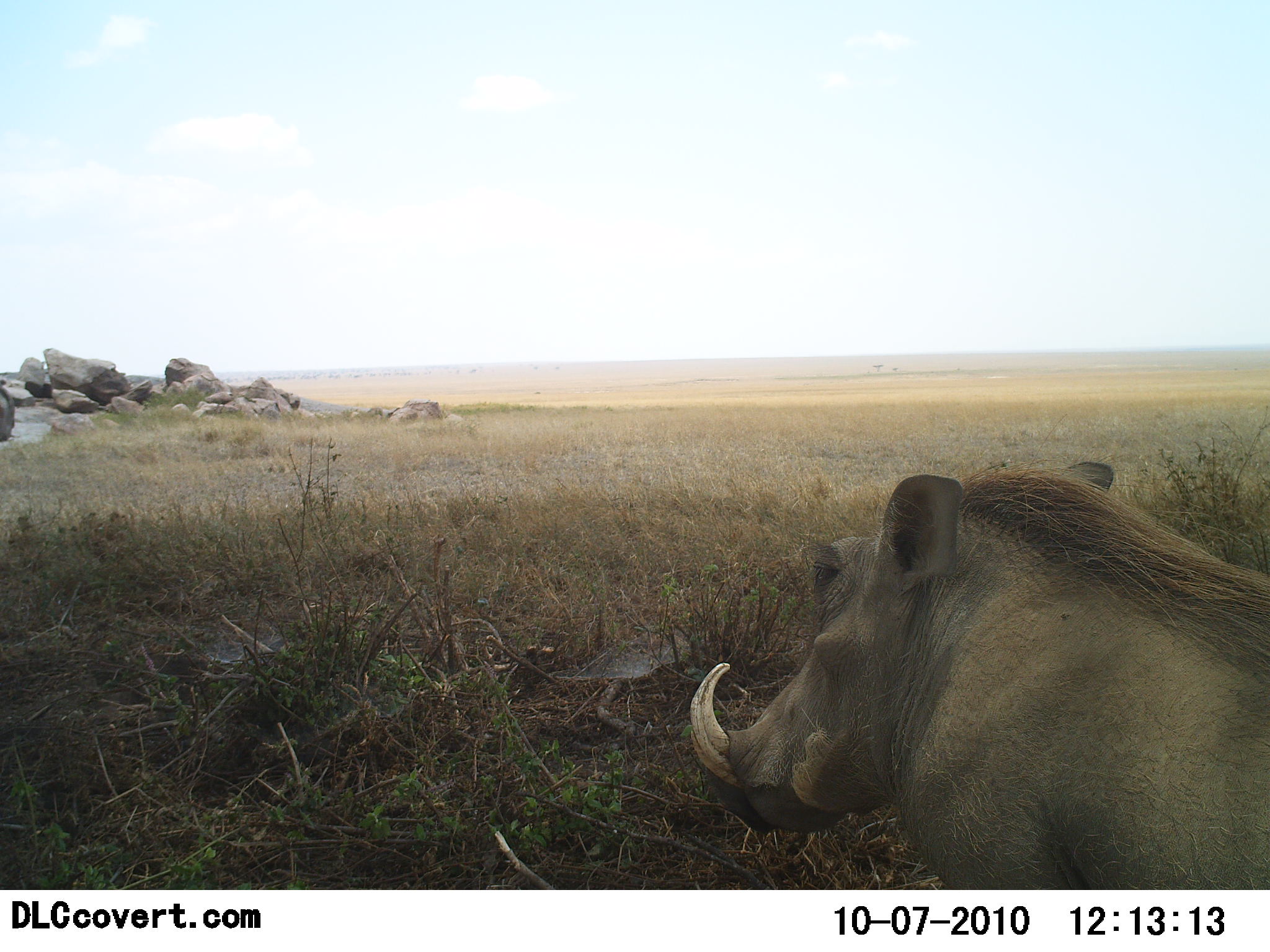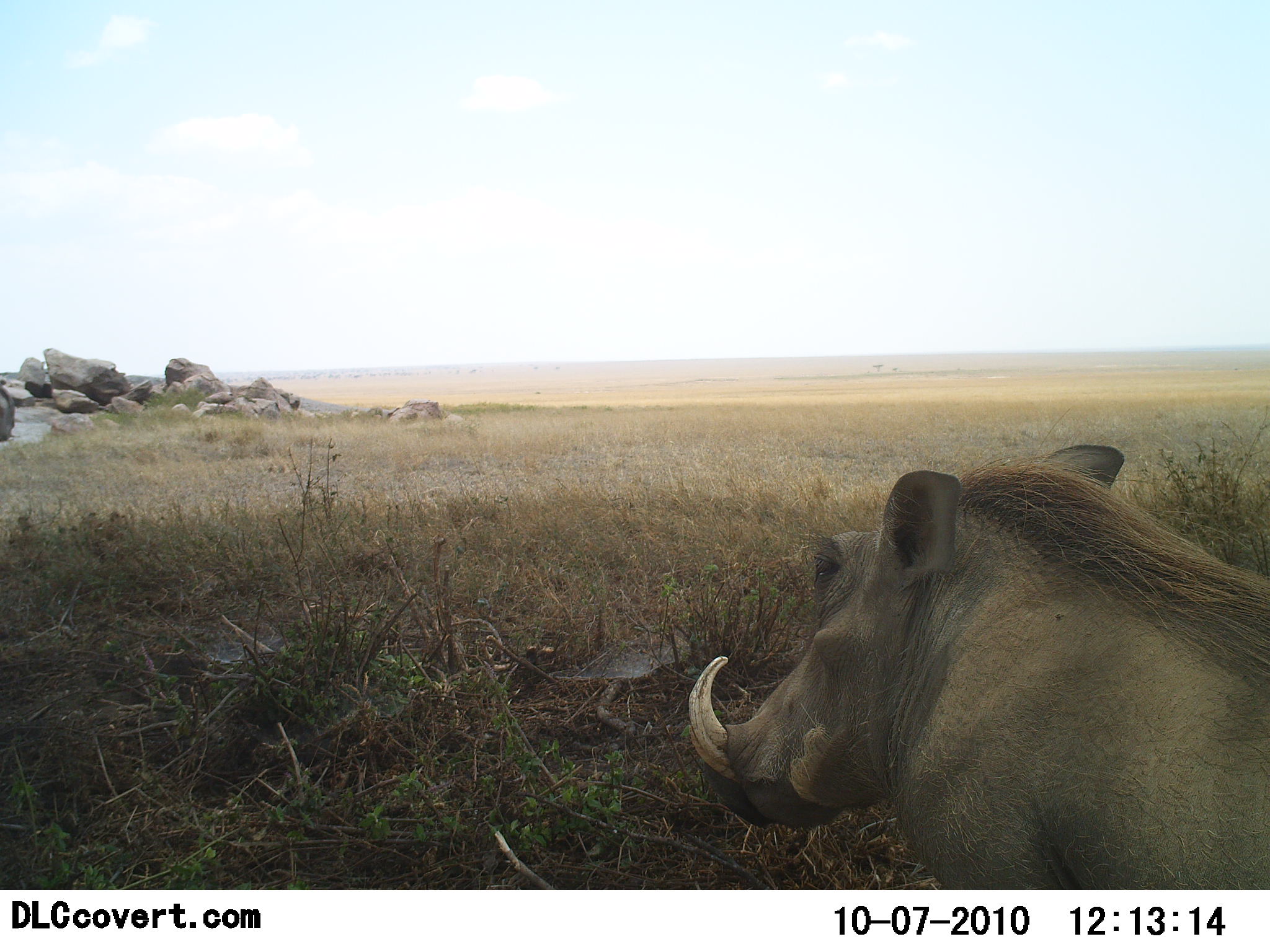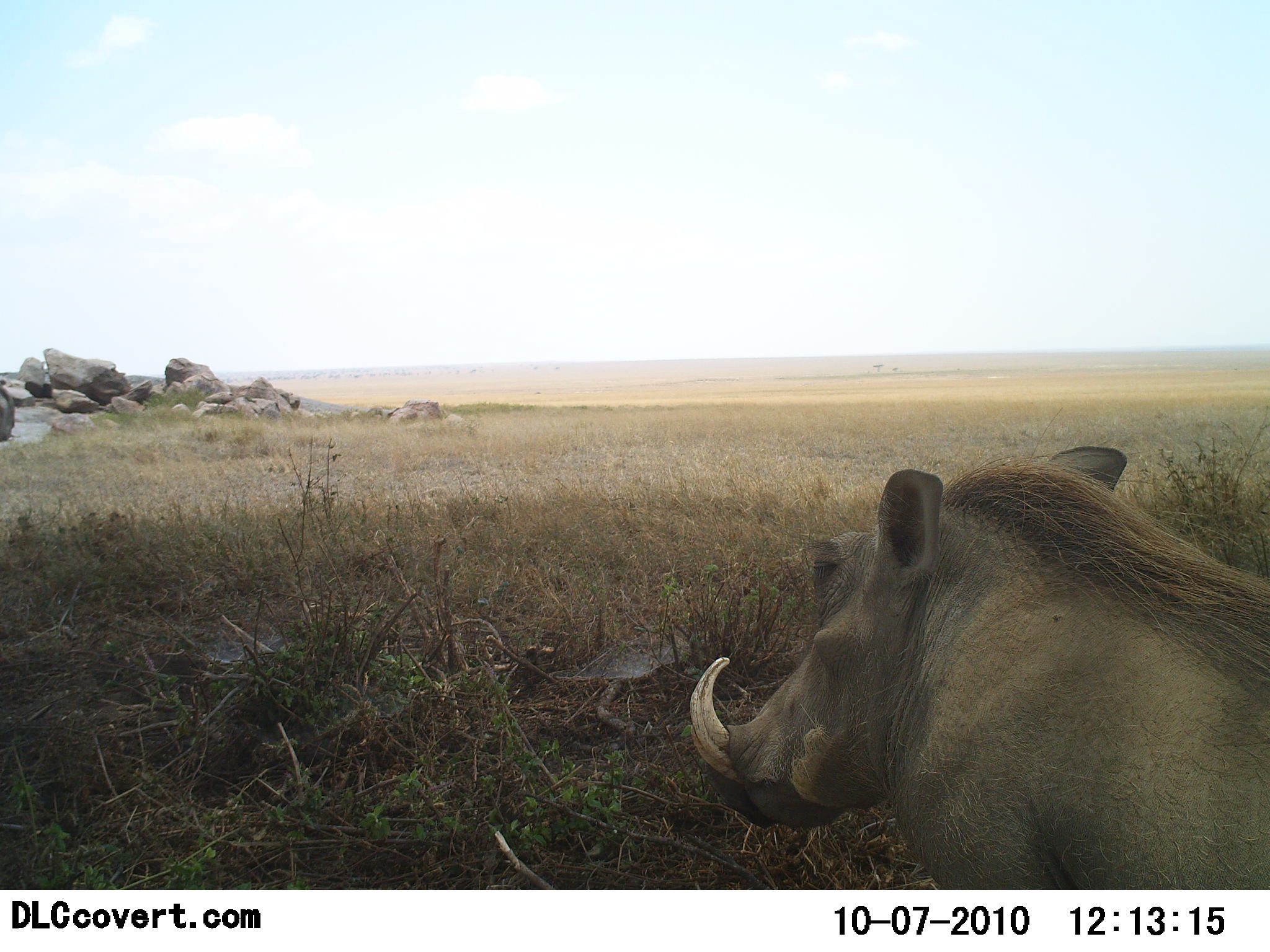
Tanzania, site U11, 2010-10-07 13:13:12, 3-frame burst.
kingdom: Animalia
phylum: Chordata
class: Mammalia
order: Artiodactyla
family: Suidae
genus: Phacochoerus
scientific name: Phacochoerus africanus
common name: warthog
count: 1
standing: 72%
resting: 22%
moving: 11%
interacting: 0%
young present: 0%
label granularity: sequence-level